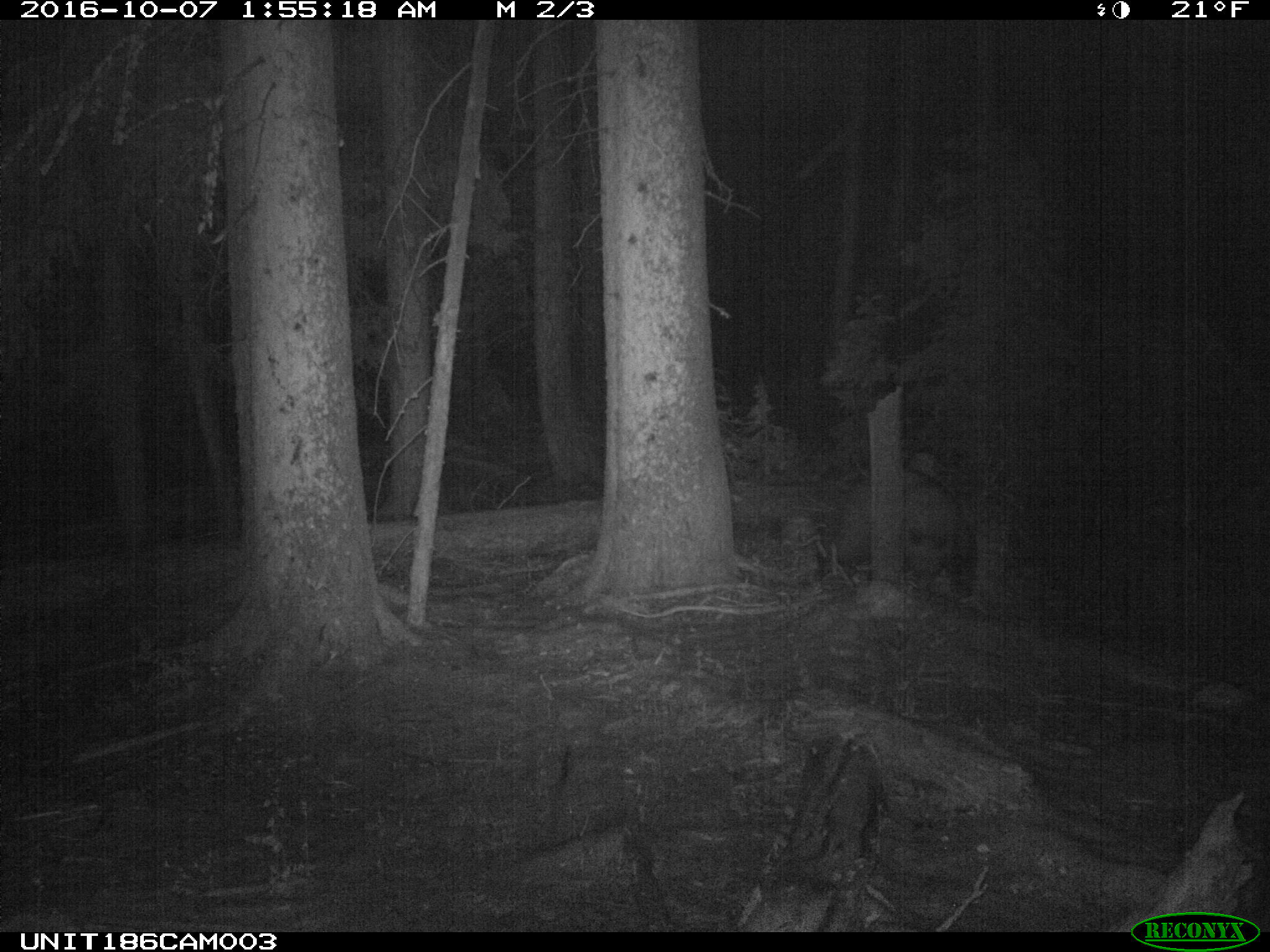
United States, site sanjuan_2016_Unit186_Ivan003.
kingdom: Animalia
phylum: Chordata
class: Mammalia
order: Carnivora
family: Ursidae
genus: Ursus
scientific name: Ursus americanus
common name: american black bear